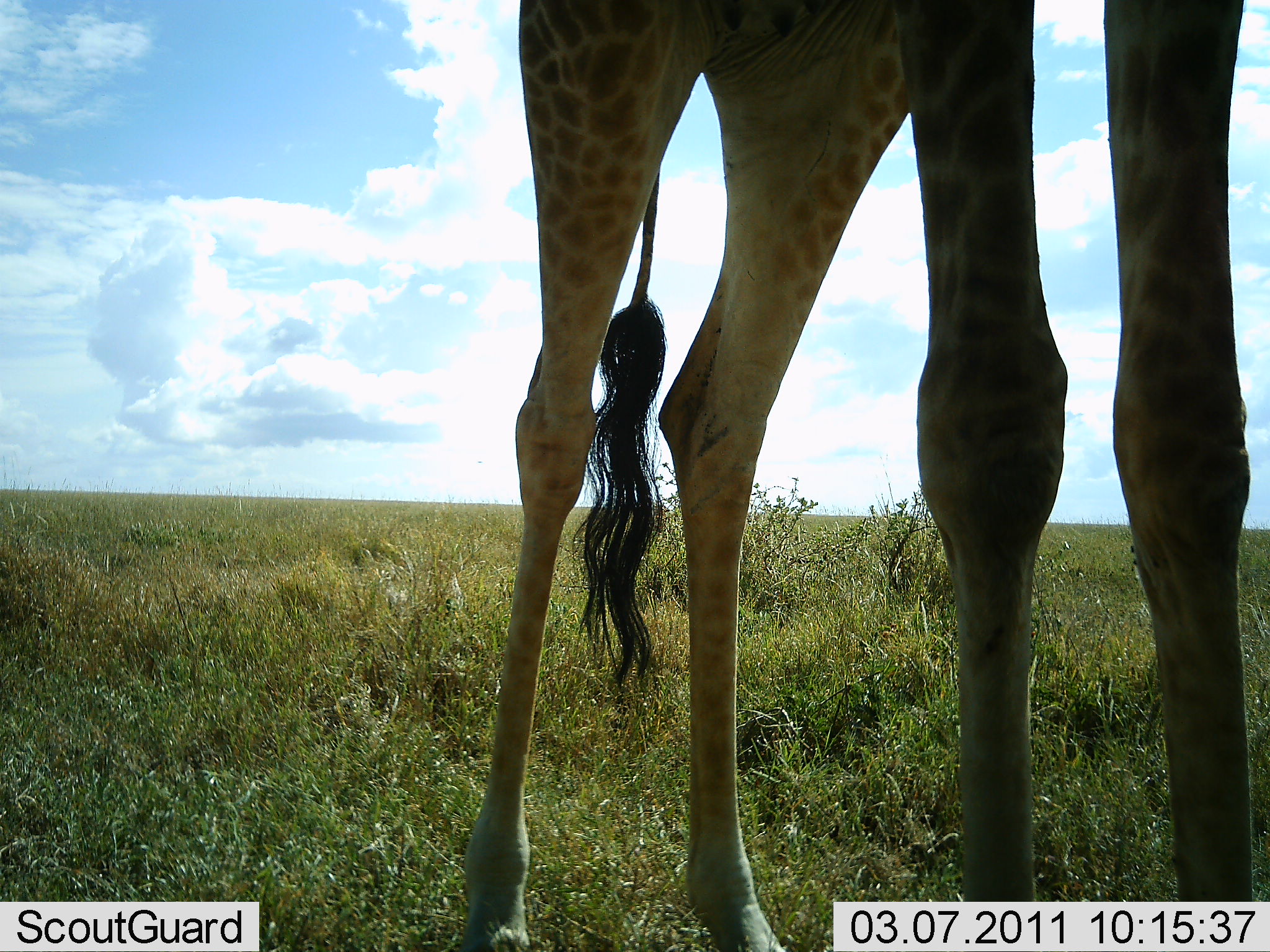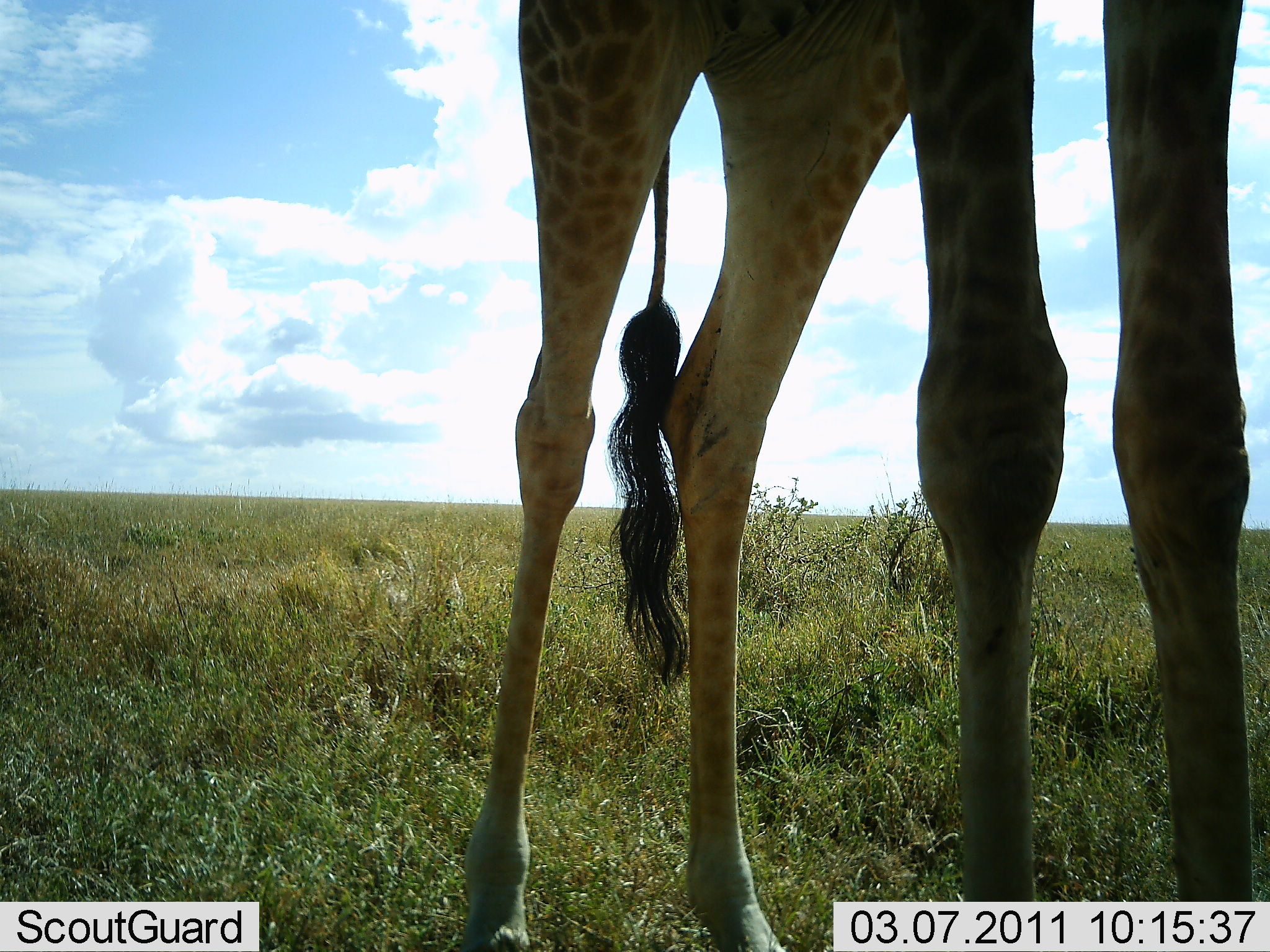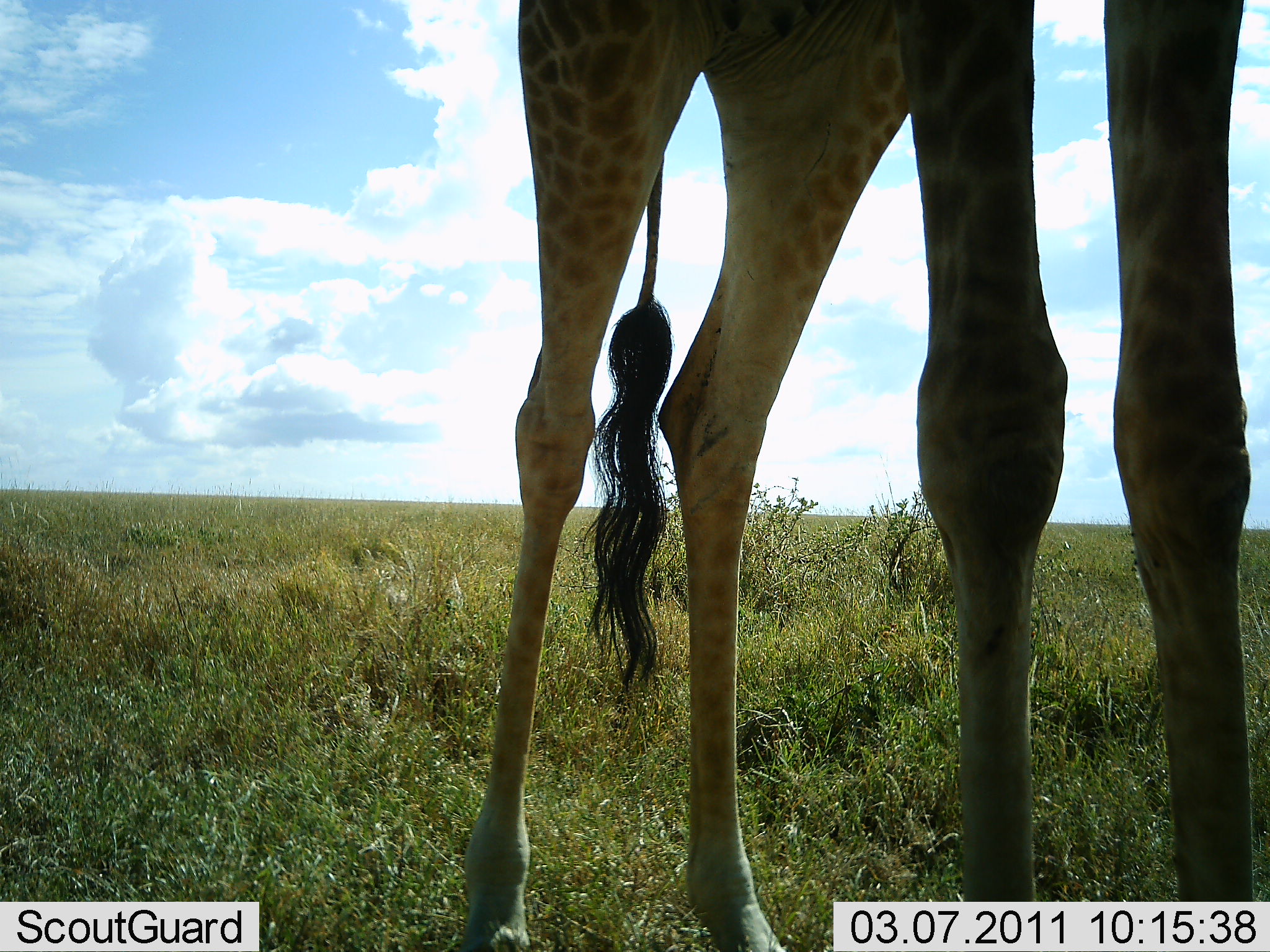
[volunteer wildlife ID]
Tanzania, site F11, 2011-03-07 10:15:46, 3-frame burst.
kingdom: Animalia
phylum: Chordata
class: Mammalia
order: Artiodactyla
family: Giraffidae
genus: Giraffa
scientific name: Giraffa camelopardalis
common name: giraffe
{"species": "giraffe (Giraffa camelopardalis)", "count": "1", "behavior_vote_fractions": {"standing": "100%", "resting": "0%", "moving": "0%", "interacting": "0%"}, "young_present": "0%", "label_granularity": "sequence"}